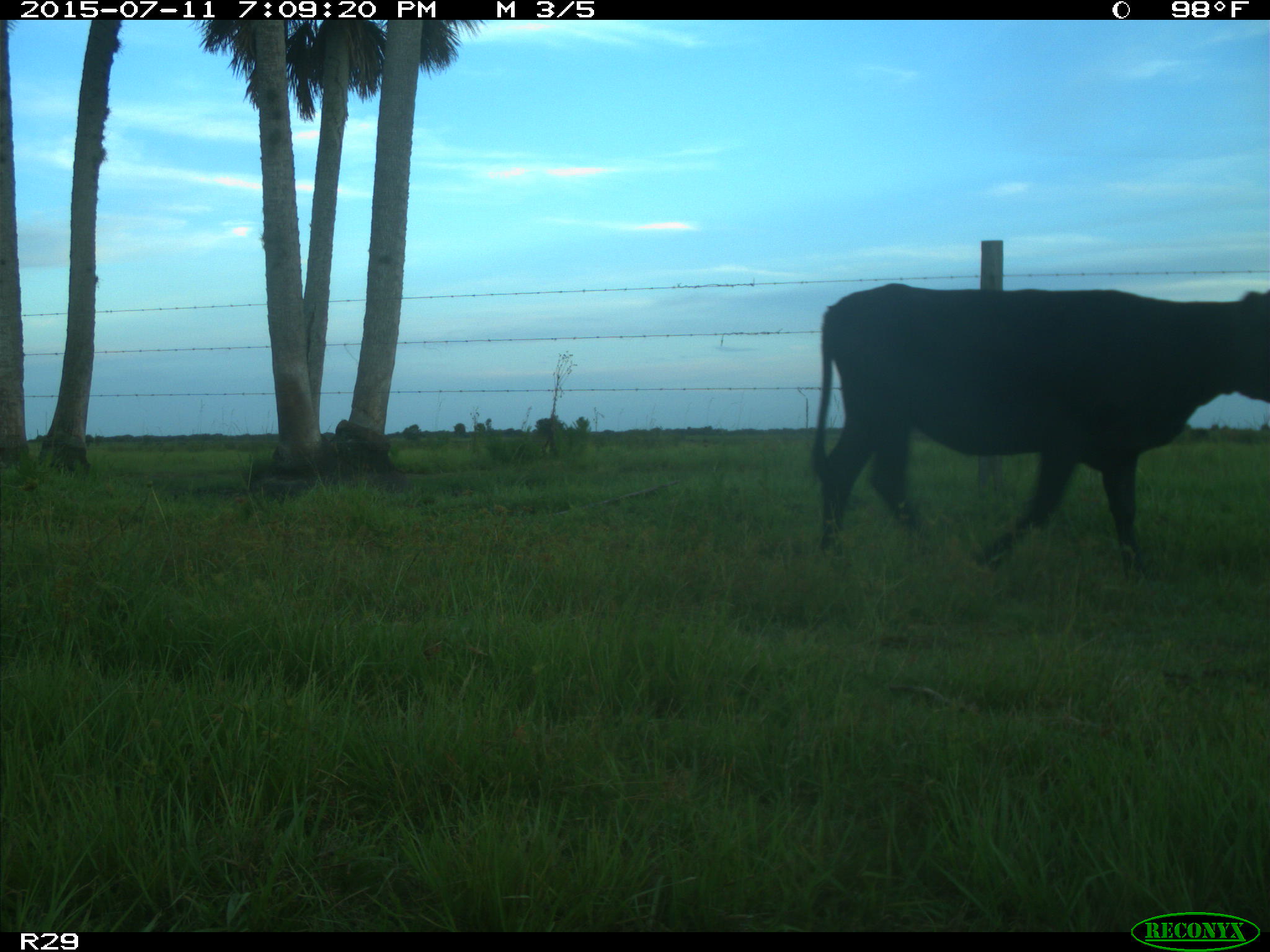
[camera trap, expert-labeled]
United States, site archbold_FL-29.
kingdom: Animalia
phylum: Chordata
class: Mammalia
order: Artiodactyla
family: Bovidae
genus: Bos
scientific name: Bos taurus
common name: domestic cow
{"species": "Bos taurus (domestic cow)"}